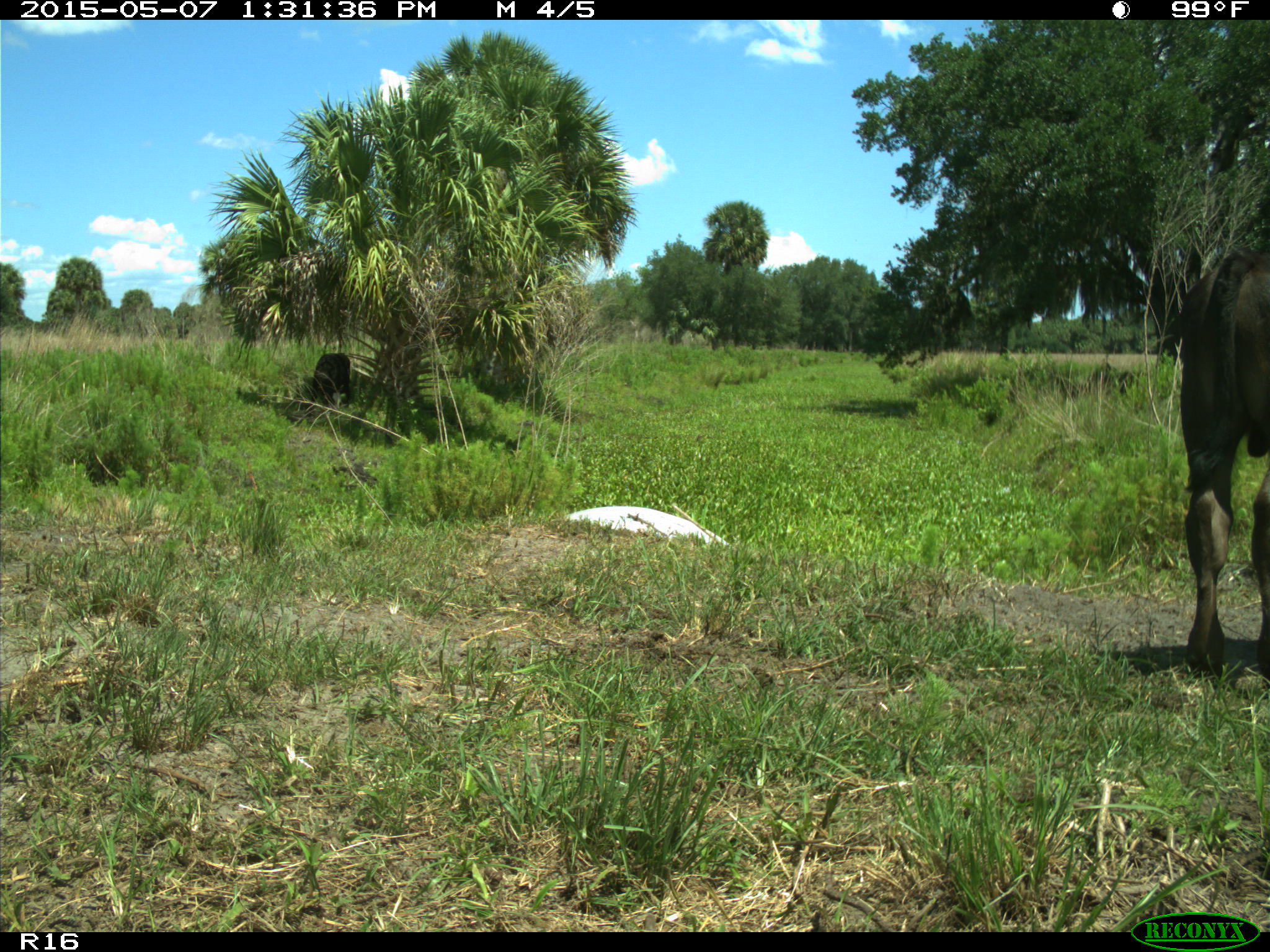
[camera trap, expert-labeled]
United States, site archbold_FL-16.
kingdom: Animalia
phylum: Chordata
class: Mammalia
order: Artiodactyla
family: Bovidae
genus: Bos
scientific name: Bos taurus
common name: domestic cow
Bos taurus (domestic cow).